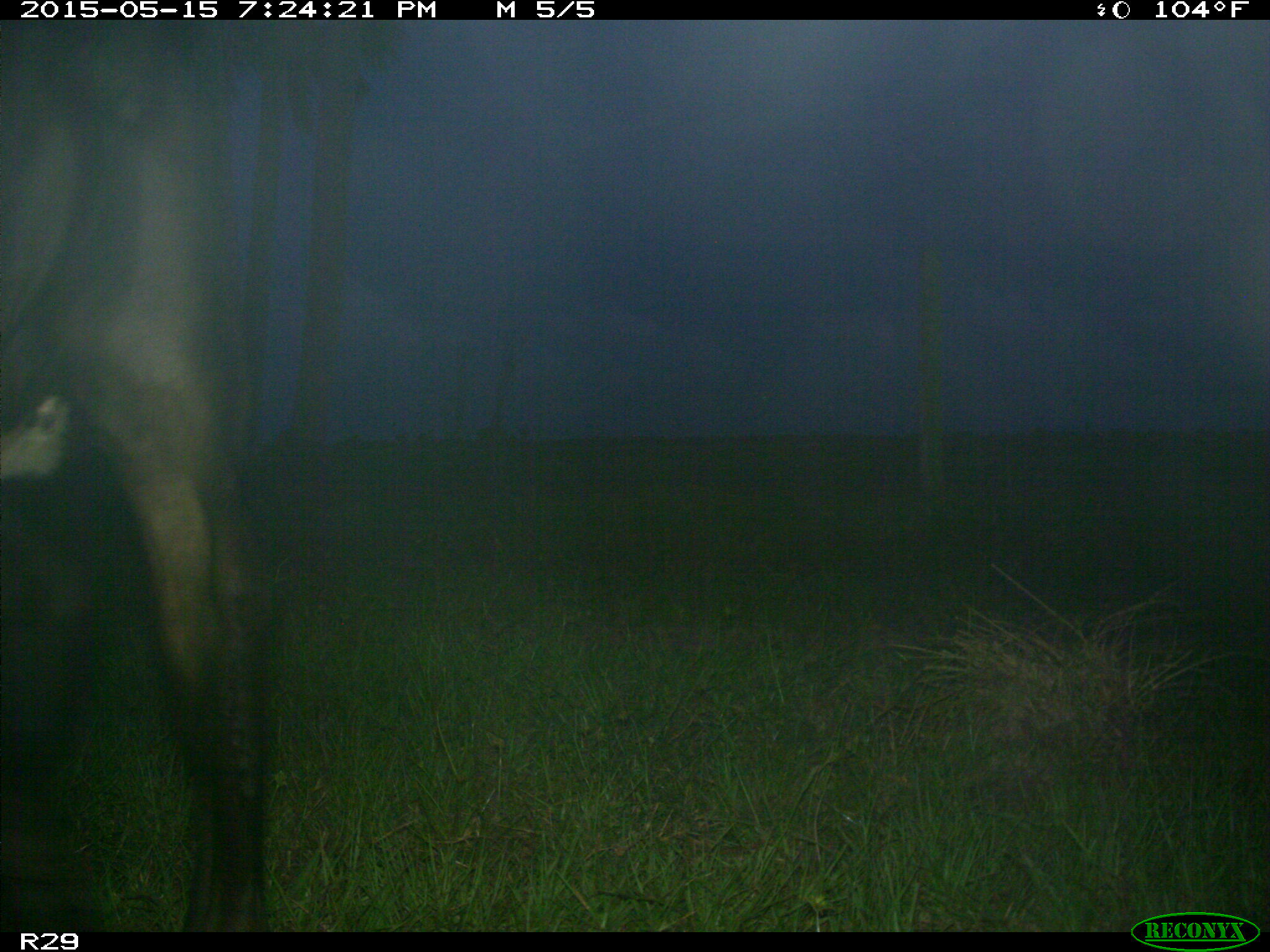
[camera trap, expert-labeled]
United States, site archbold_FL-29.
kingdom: Animalia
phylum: Chordata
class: Mammalia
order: Artiodactyla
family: Bovidae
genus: Bos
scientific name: Bos taurus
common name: domestic cow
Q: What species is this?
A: Bos taurus (domestic cow).